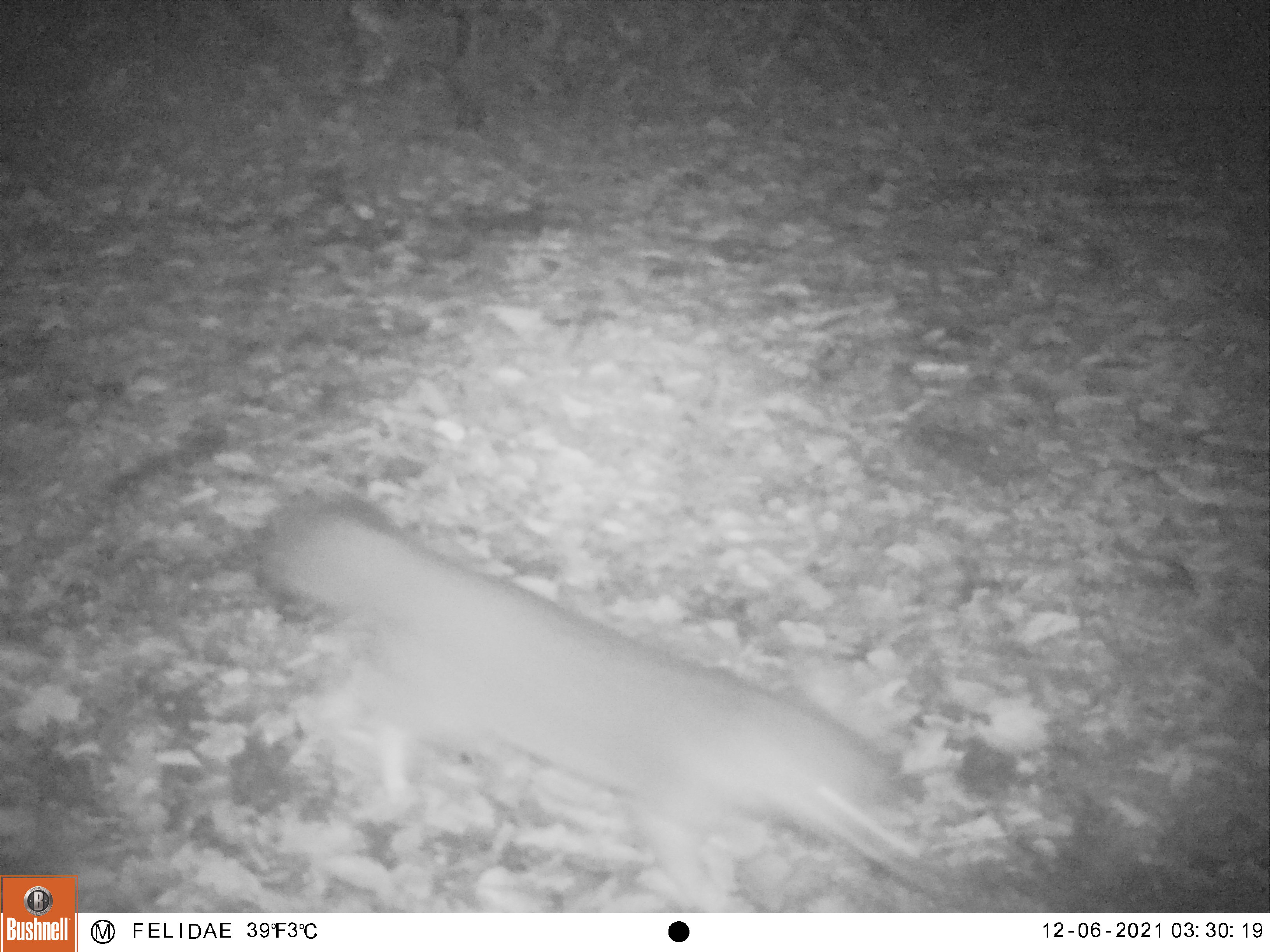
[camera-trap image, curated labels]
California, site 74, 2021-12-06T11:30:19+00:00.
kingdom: Animalia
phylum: Chordata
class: Mammalia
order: Carnivora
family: Canidae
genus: Urocyon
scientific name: Urocyon cinereoargenteus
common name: gray fox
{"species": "gray fox (Urocyon cinereoargenteus)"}